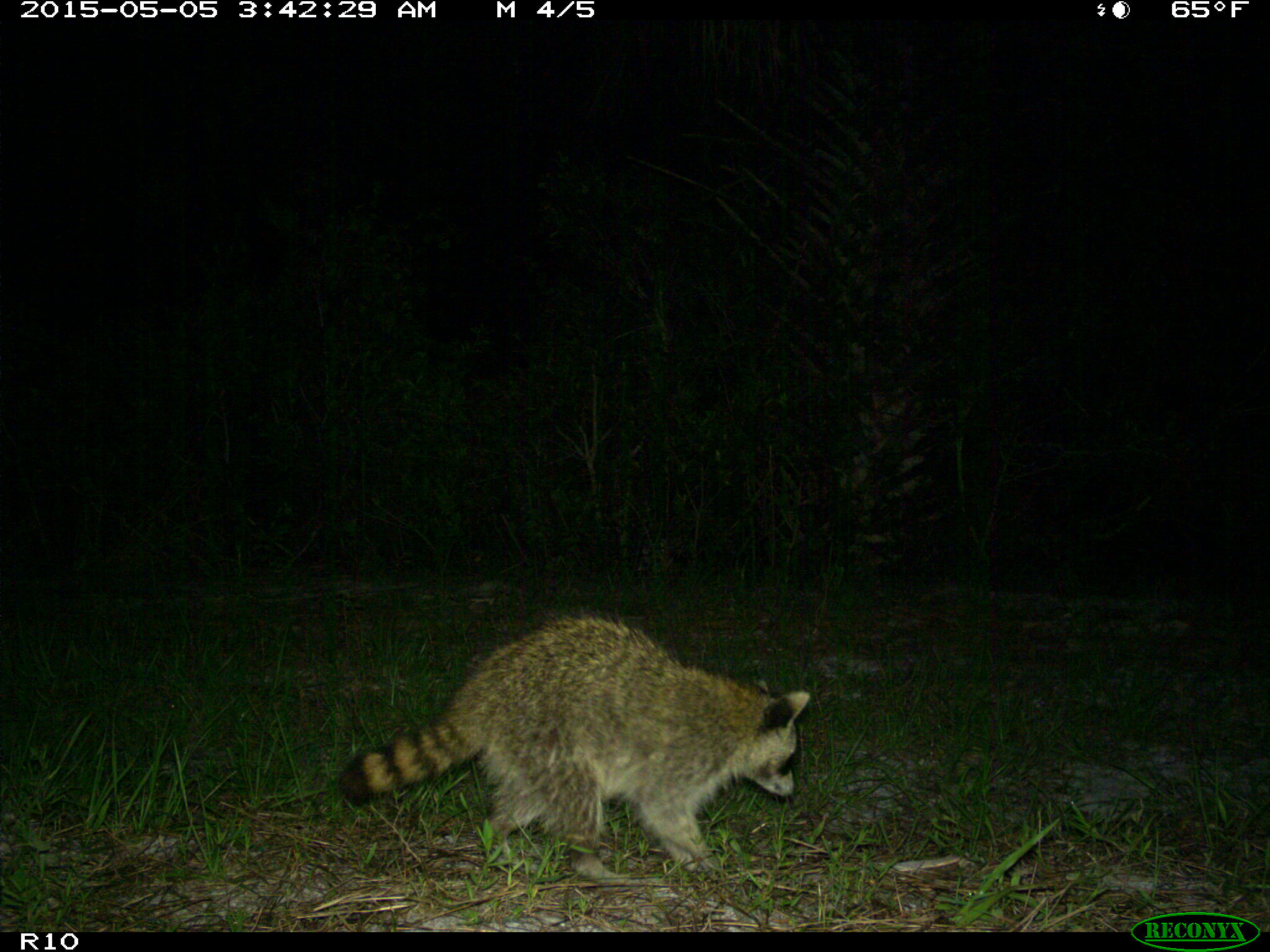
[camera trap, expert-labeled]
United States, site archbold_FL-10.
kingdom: Animalia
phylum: Chordata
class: Mammalia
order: Carnivora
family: Procyonidae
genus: Procyon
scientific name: Procyon lotor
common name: common raccoon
Procyon lotor (common raccoon).